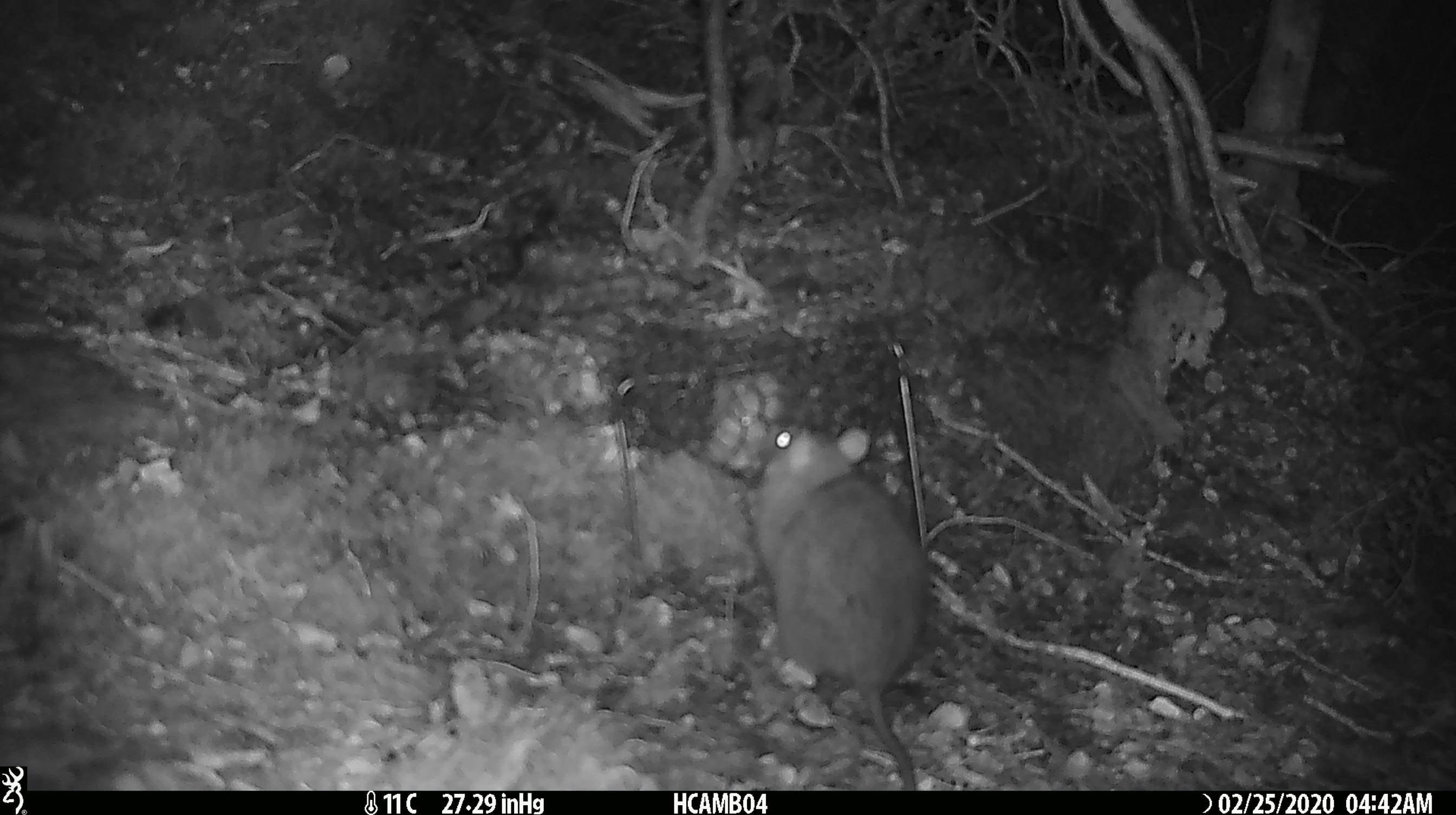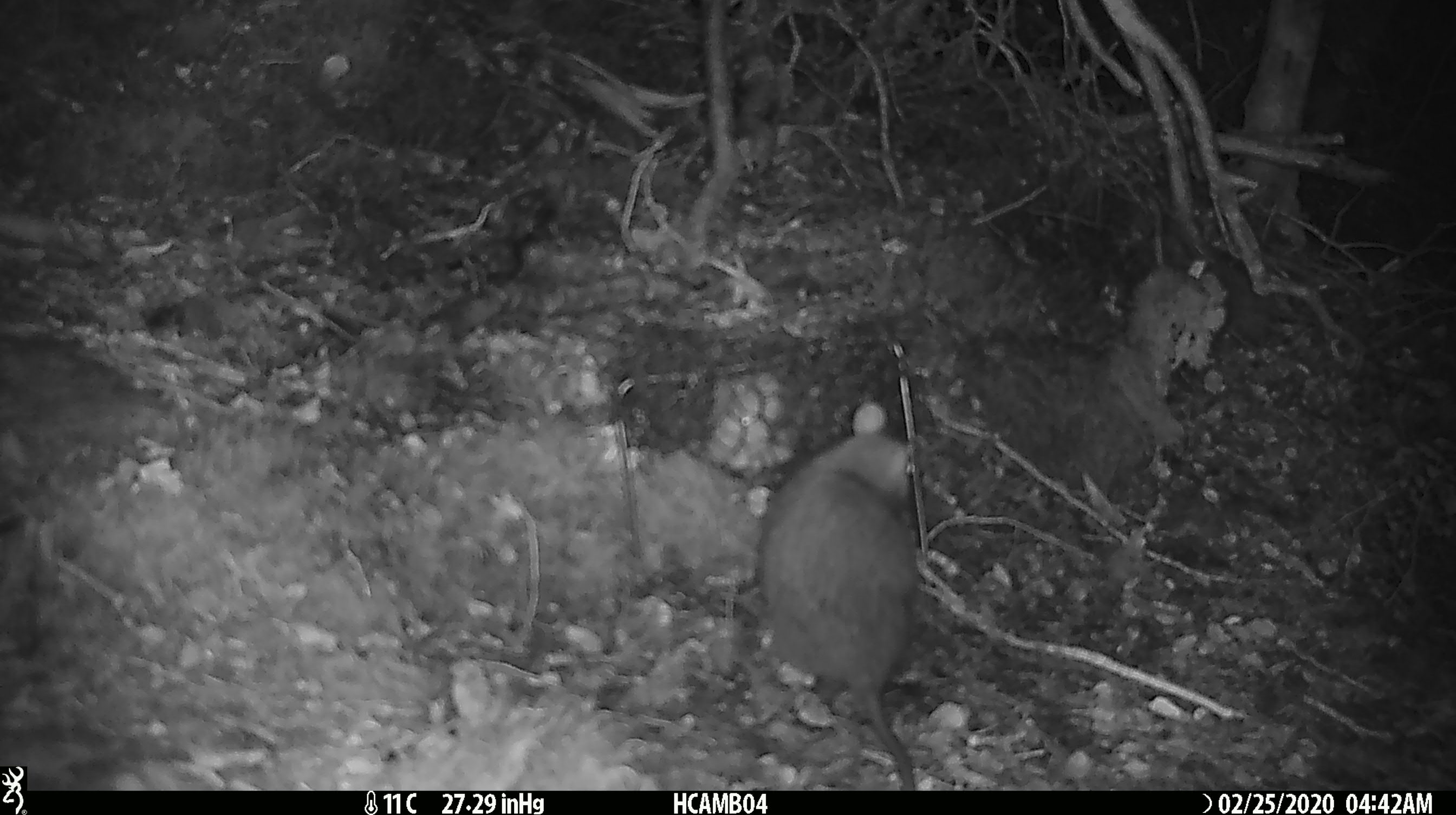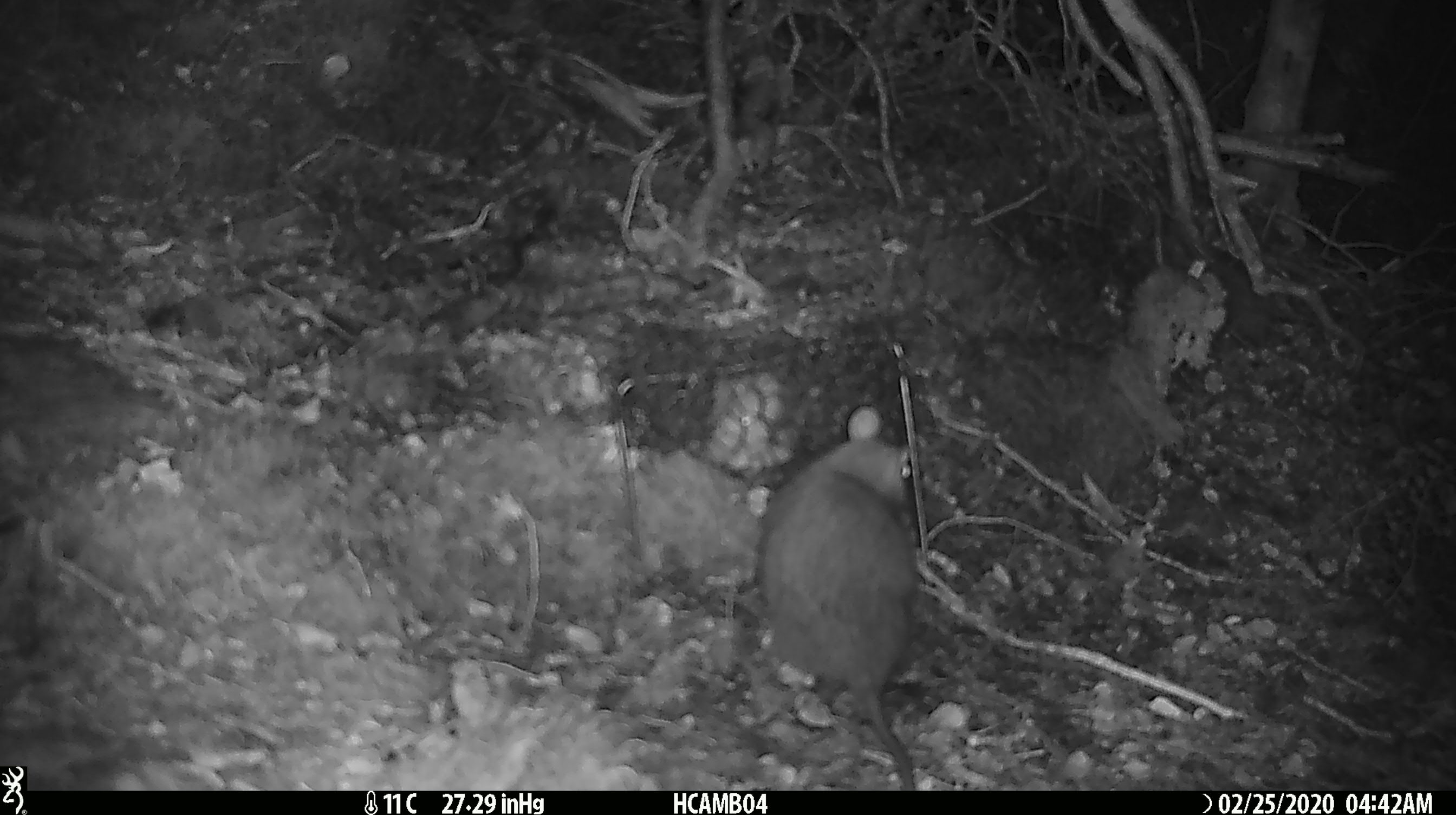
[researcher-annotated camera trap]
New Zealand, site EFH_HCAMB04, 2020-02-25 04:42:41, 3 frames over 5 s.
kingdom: Animalia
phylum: Chordata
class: Mammalia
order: Rodentia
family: Muridae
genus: Rattus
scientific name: Rattus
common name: rat